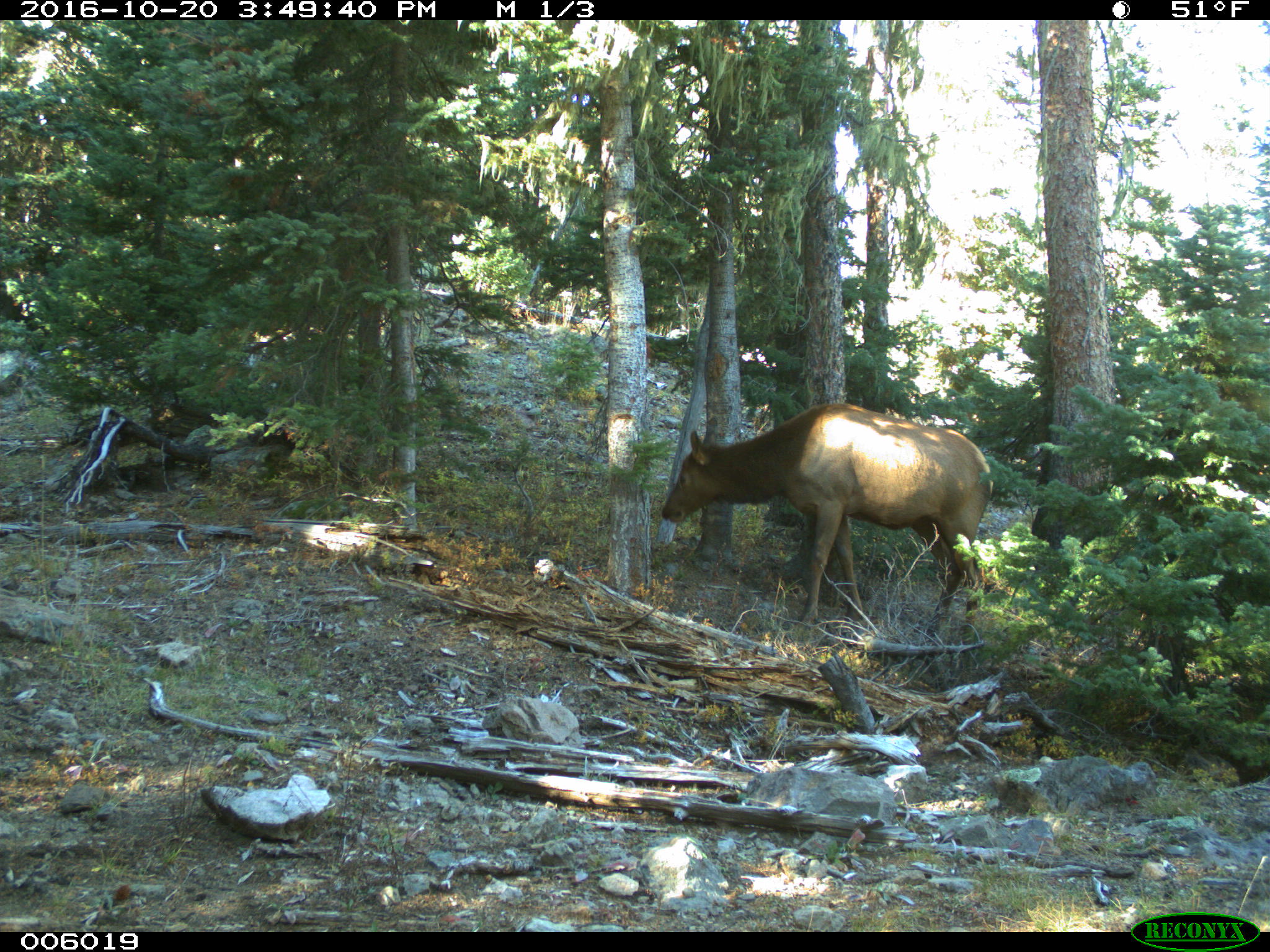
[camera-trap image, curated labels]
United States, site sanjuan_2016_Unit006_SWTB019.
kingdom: Animalia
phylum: Chordata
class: Mammalia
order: Artiodactyla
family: Cervidae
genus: Cervus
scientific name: Cervus elaphus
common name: red deer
Cervus elaphus (red deer).